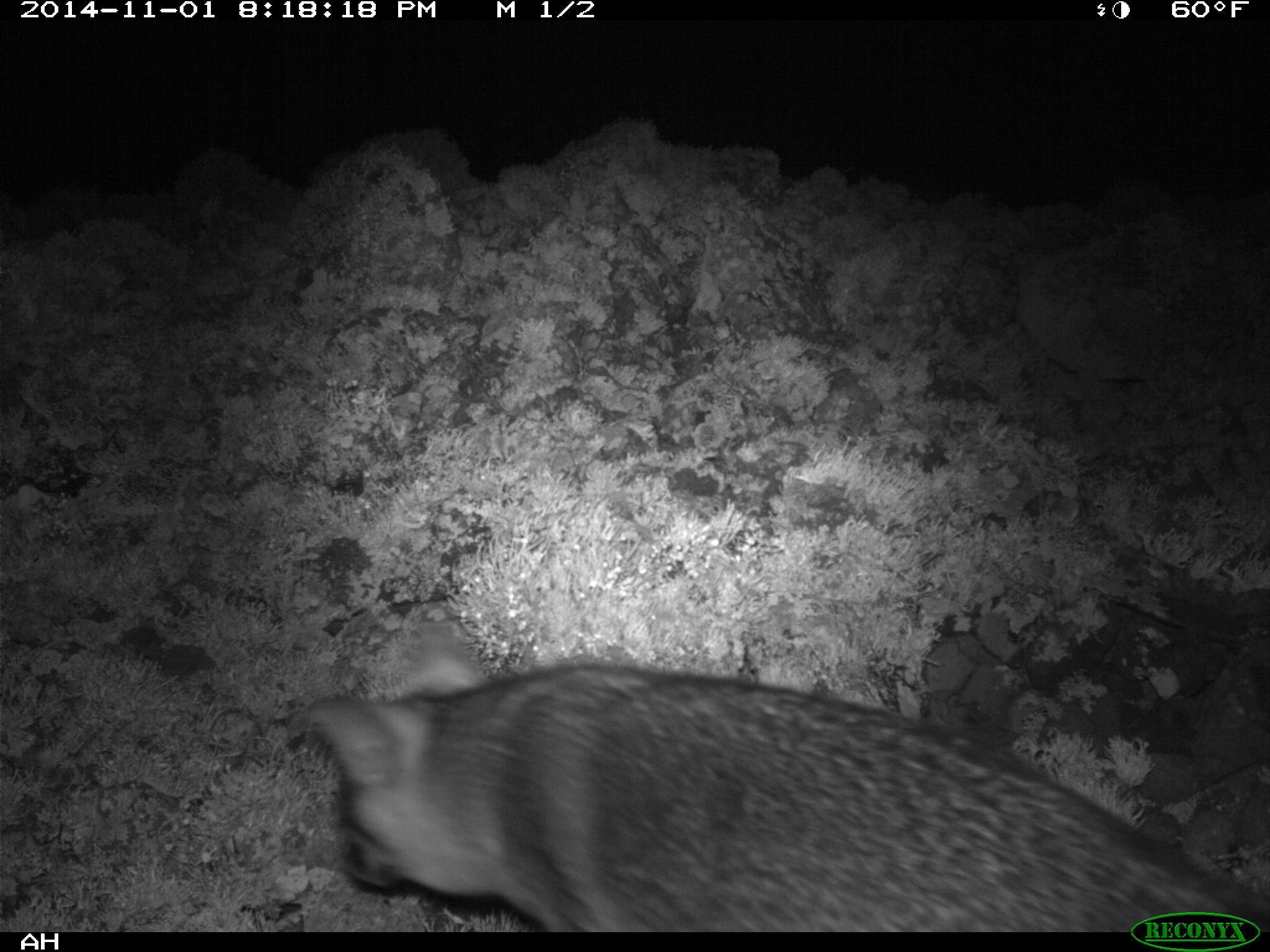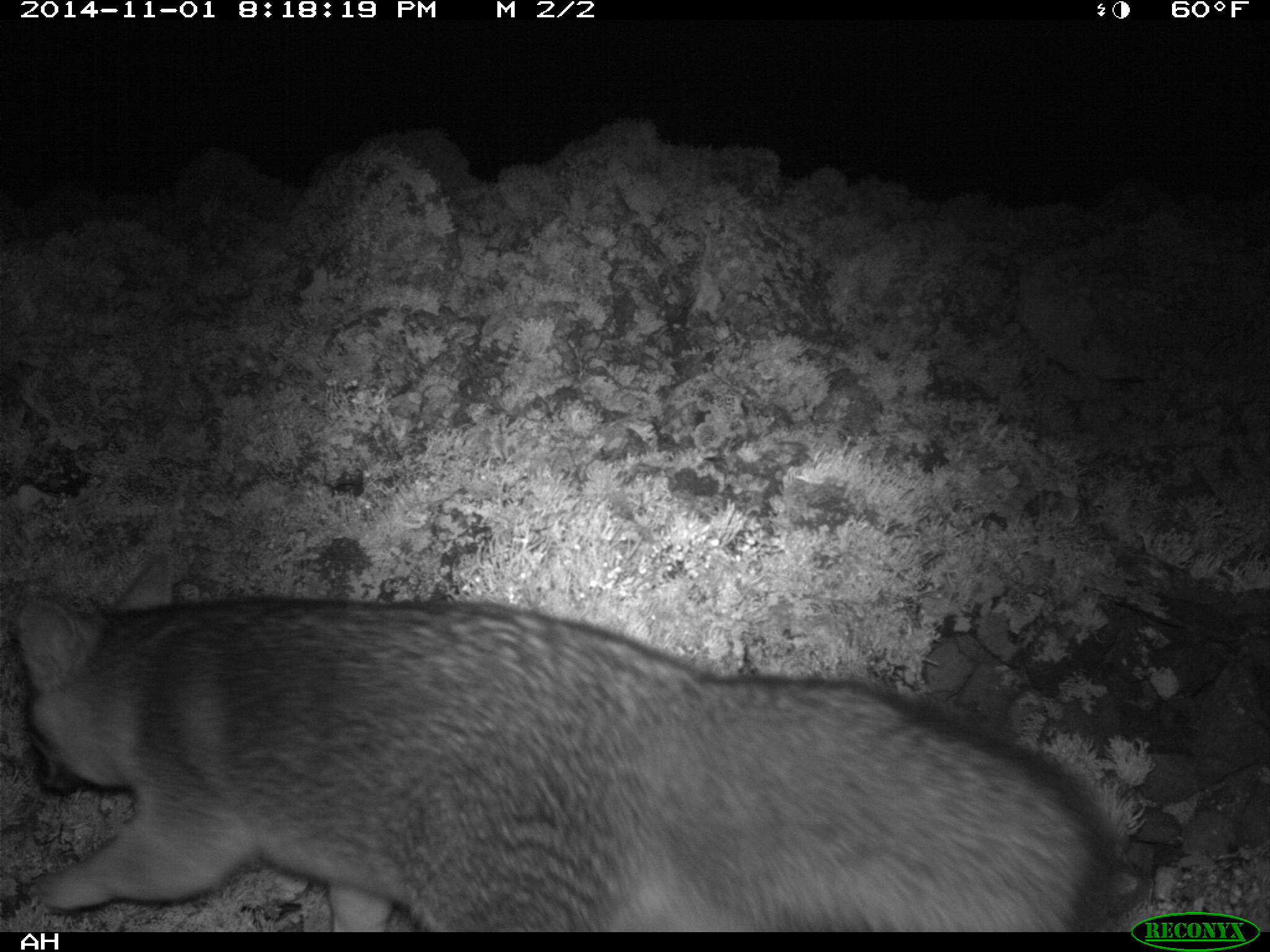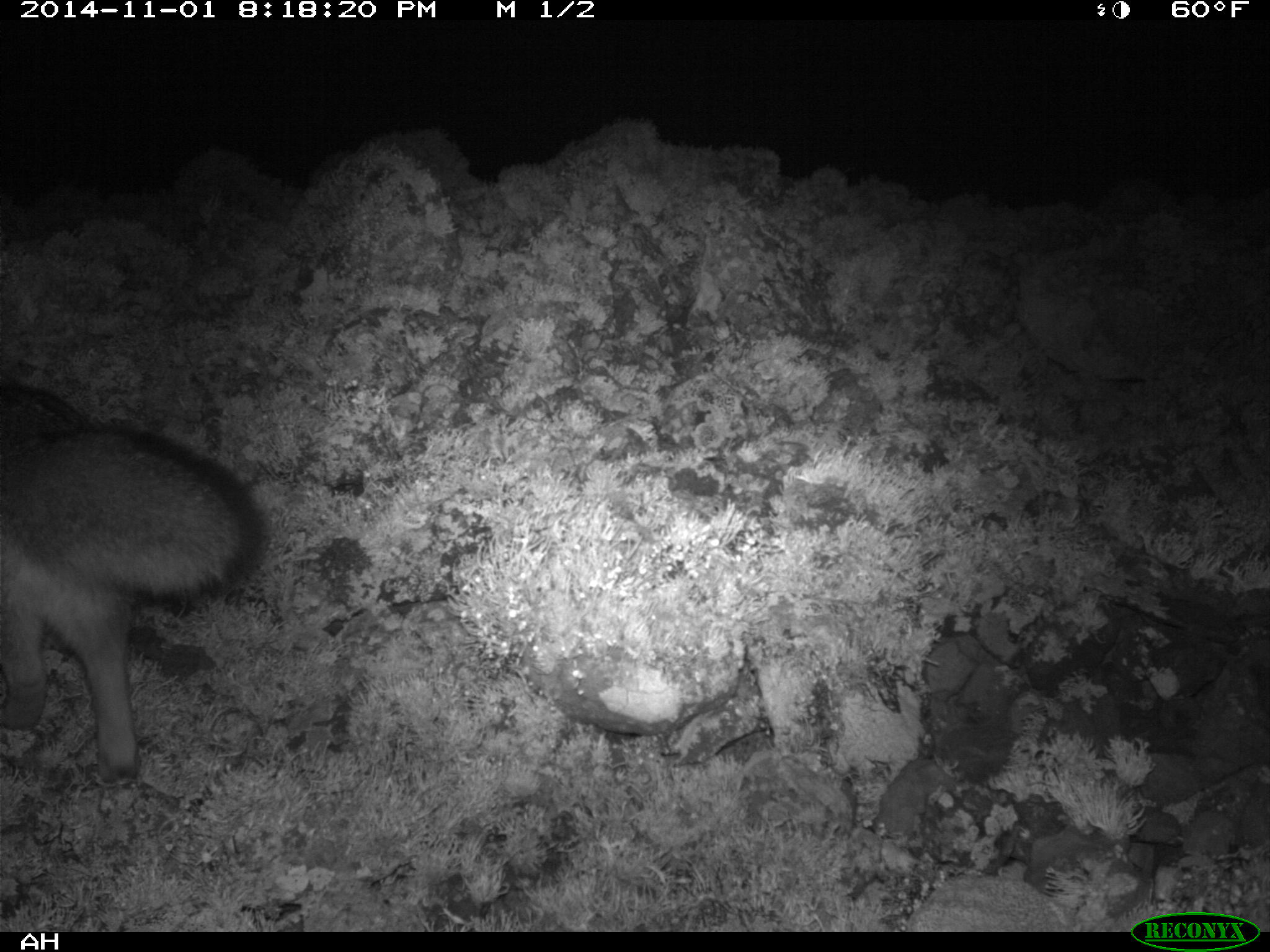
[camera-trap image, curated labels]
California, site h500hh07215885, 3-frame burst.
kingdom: Animalia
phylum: Chordata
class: Mammalia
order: Carnivora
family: Canidae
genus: Urocyon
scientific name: Urocyon littoralis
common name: island fox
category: fox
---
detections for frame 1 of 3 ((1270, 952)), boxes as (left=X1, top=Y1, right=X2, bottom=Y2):
fox: (left=306, top=620, right=1269, bottom=930)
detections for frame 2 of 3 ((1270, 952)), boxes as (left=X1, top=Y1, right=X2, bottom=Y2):
fox: (left=15, top=547, right=1117, bottom=929)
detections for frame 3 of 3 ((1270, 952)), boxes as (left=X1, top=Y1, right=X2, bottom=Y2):
fox: (left=0, top=384, right=261, bottom=785)